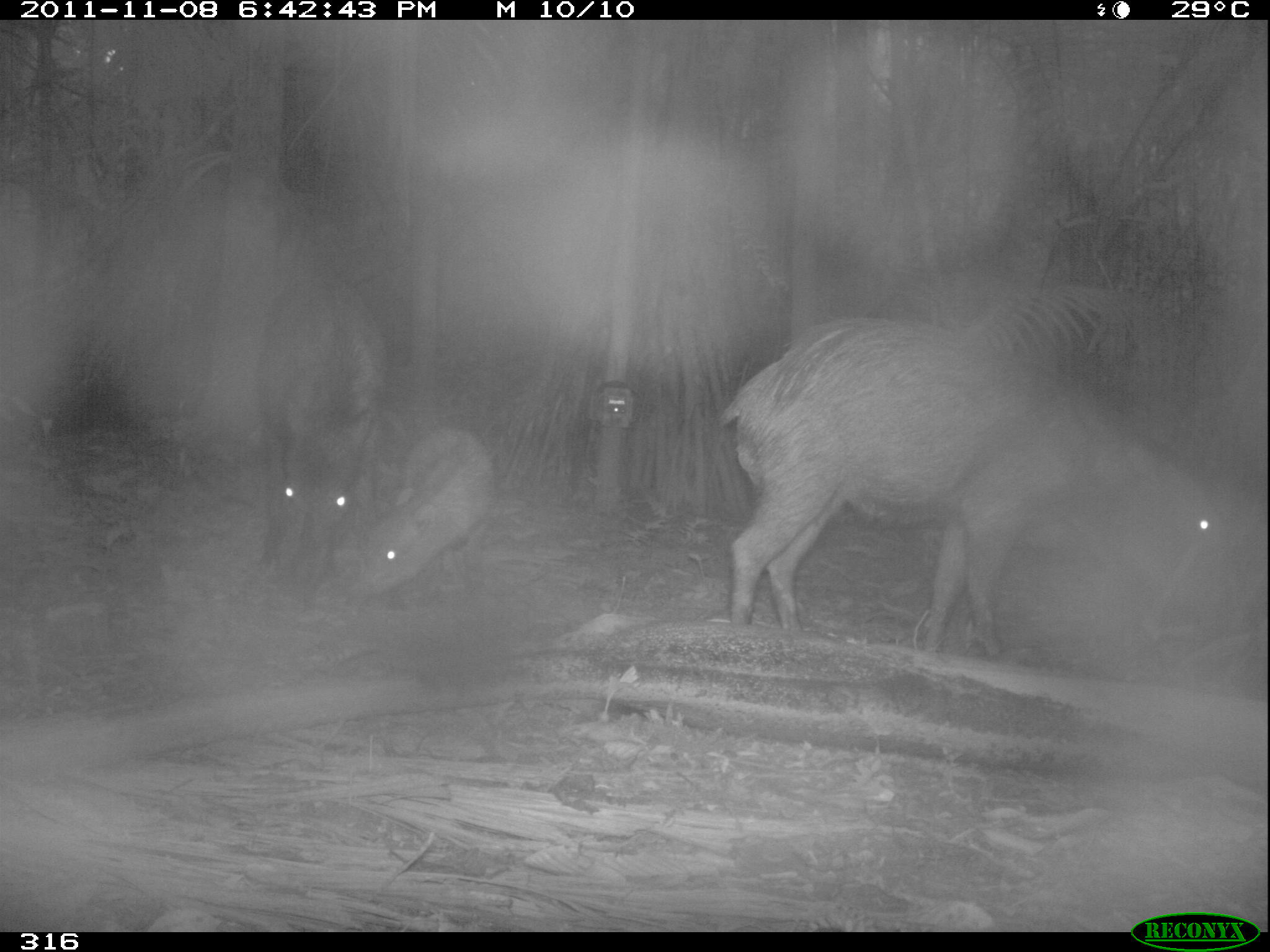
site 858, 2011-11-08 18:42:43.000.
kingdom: Animalia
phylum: Chordata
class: Mammalia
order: Artiodactyla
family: Tayassuidae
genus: Tayassu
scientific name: Tayassu pecari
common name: white-lipped peccary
Tayassu pecari (white-lipped peccary).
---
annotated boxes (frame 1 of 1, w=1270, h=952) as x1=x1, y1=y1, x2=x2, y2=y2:
tayassu pecari: x1=714, y1=313, x2=1247, y2=680; x1=248, y1=276, x2=378, y2=607; x1=353, y1=424, x2=498, y2=616